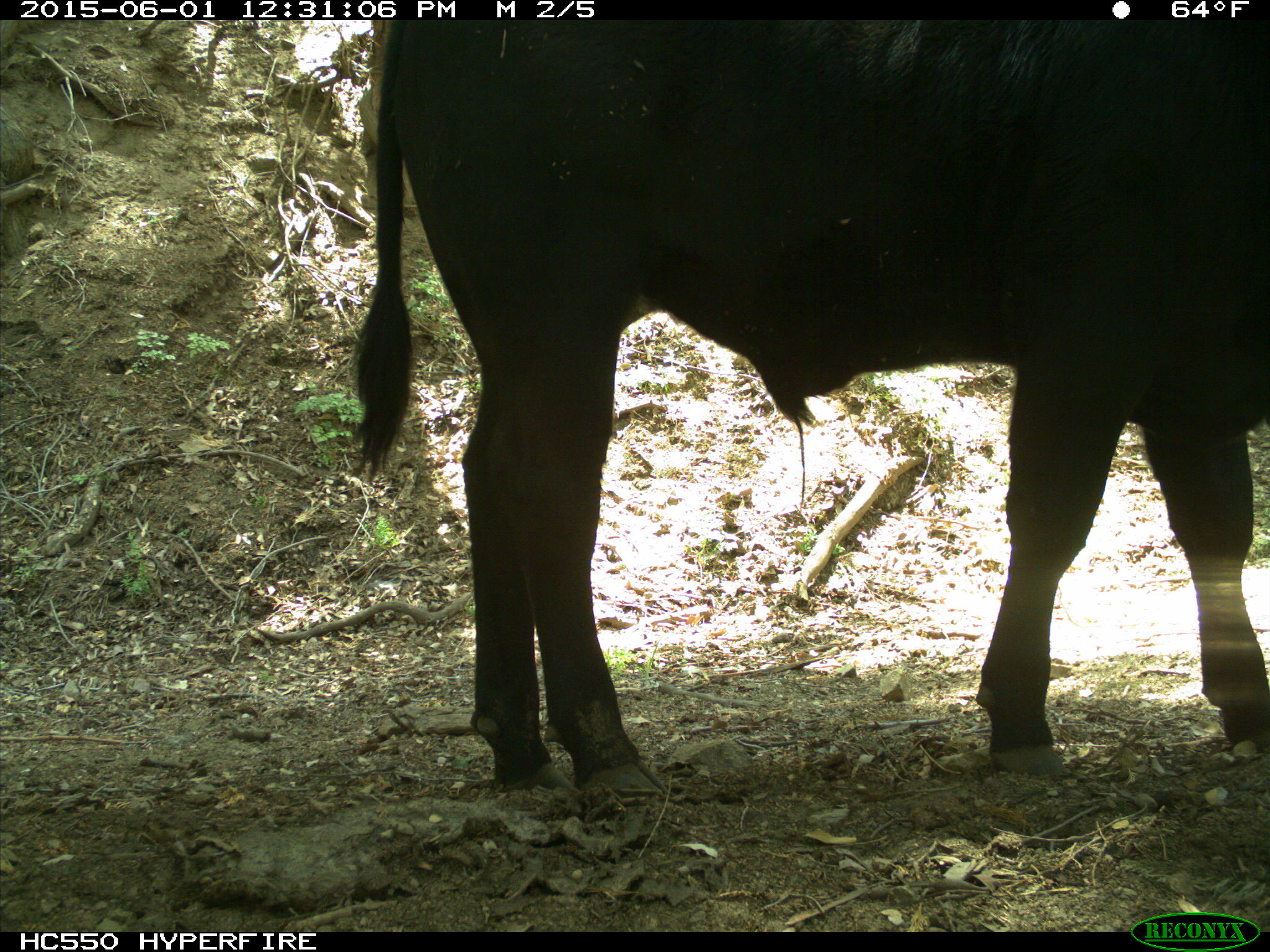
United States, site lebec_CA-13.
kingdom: Animalia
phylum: Chordata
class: Mammalia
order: Artiodactyla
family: Bovidae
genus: Bos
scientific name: Bos taurus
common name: domestic cow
Bos taurus (domestic cow).